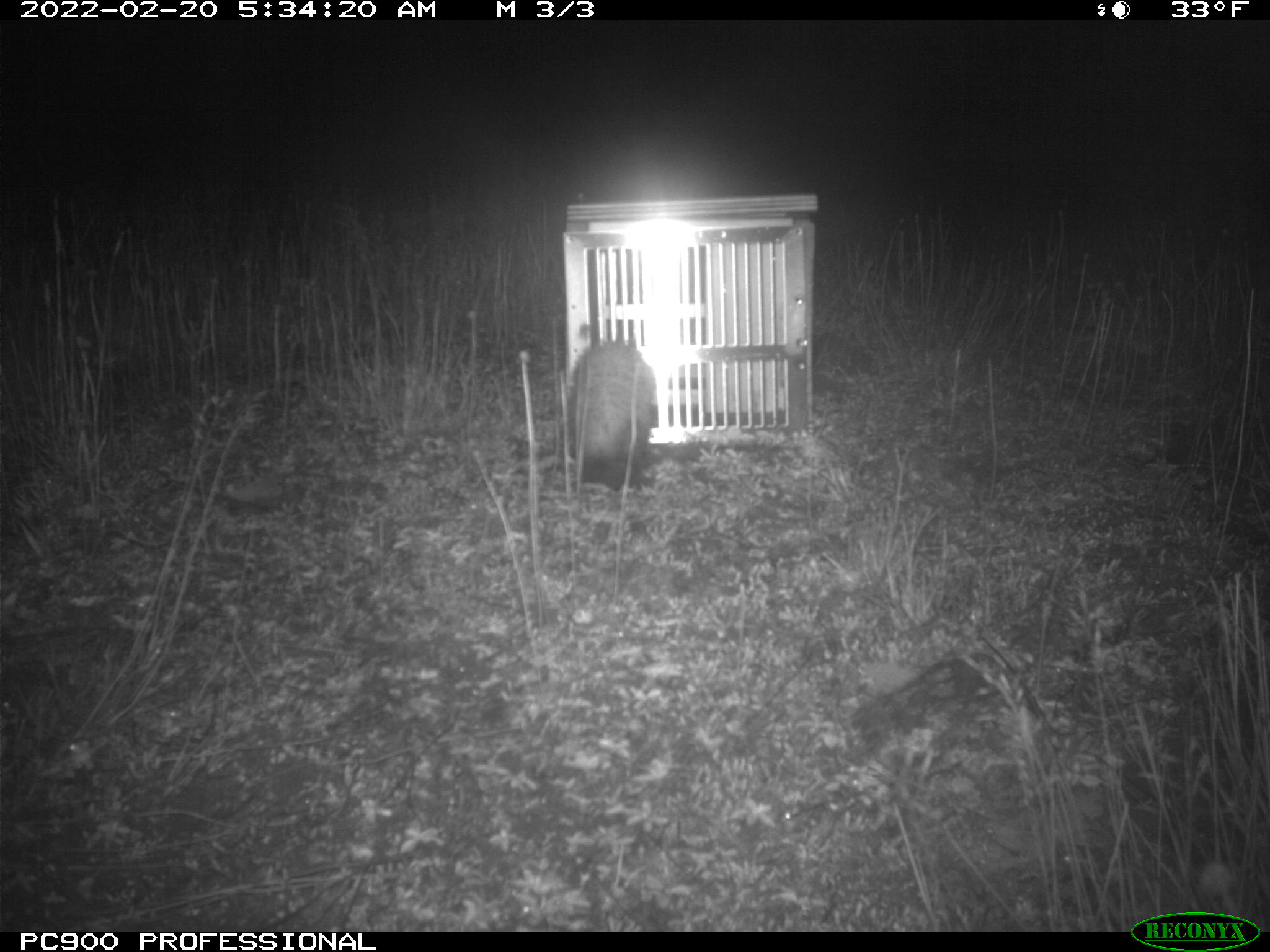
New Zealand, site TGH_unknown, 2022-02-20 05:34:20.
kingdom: Animalia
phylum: Chordata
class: Mammalia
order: Carnivora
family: Mustelidae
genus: Mustela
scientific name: Mustela furo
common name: ferret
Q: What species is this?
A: Ferret (Mustela furo).